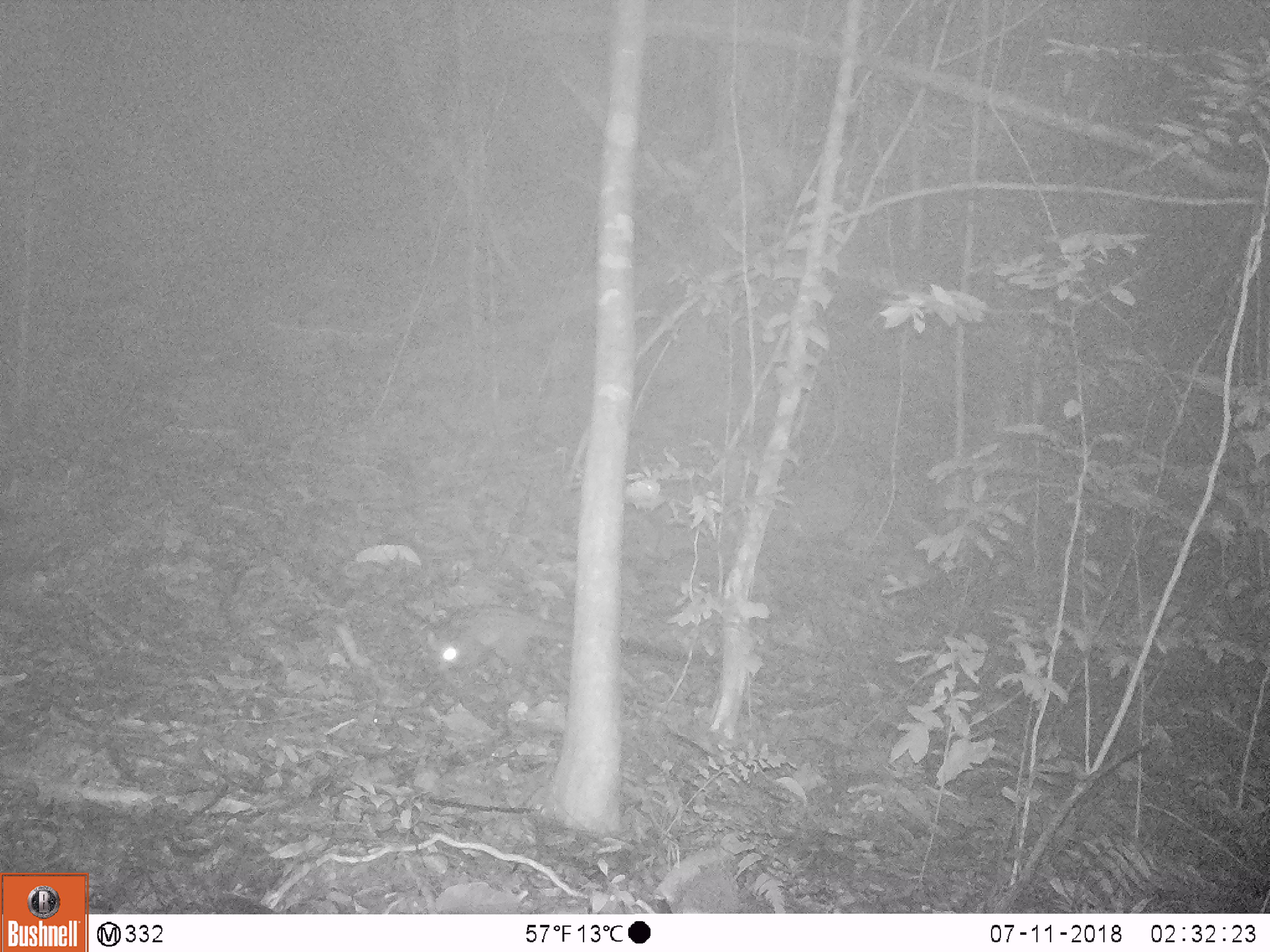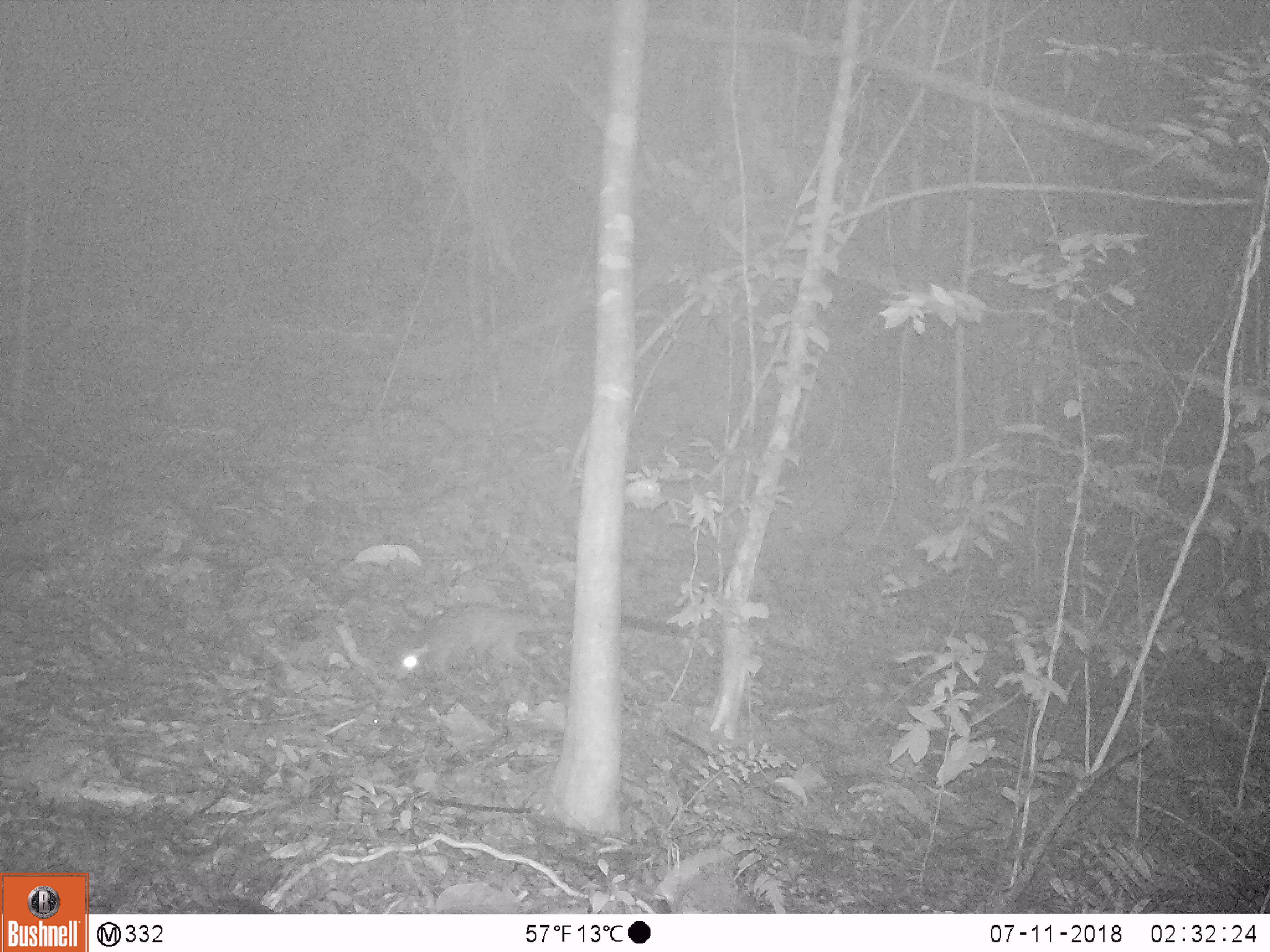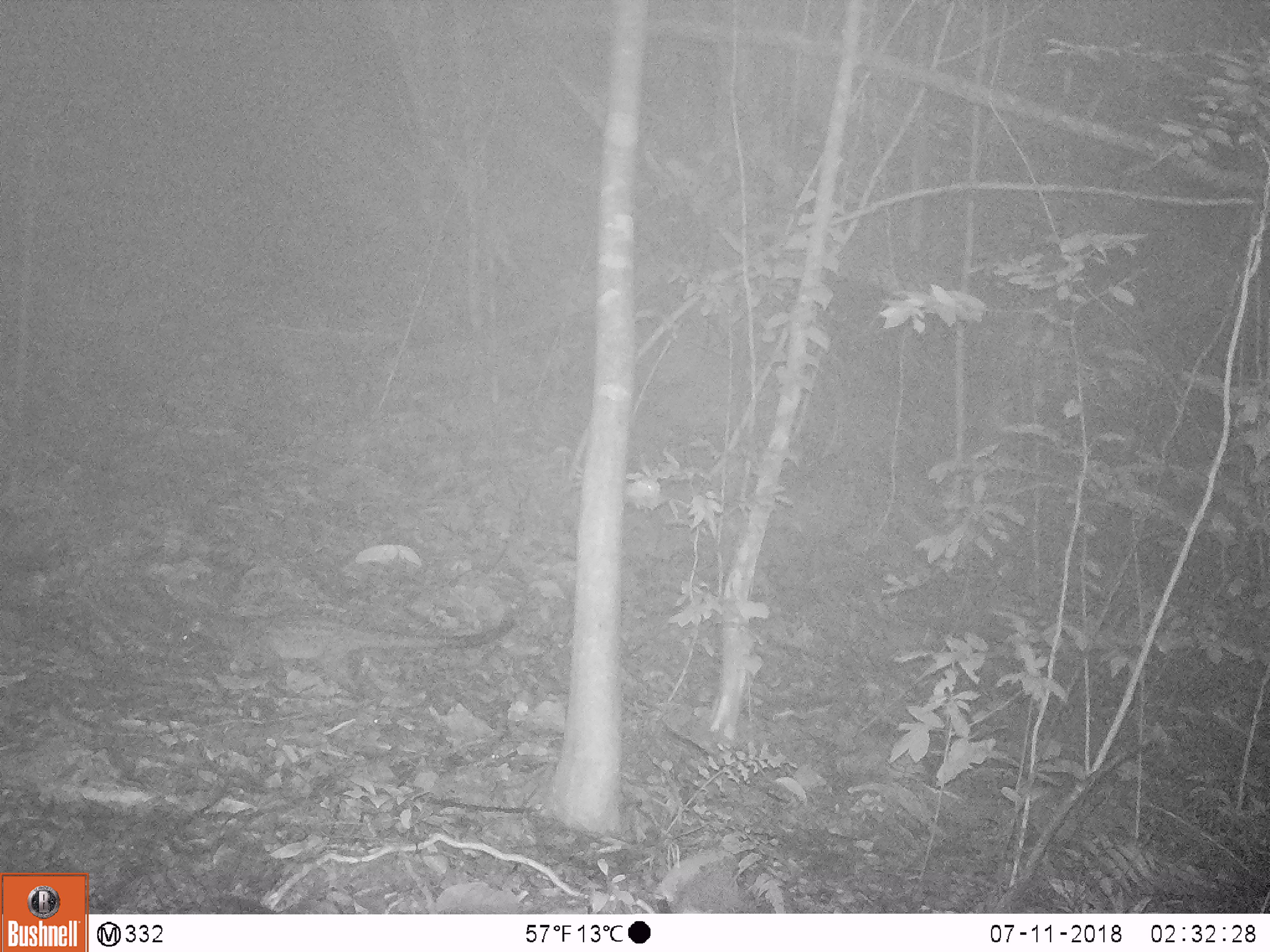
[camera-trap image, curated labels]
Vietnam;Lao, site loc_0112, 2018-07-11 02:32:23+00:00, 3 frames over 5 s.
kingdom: Animalia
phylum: Chordata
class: Mammalia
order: Carnivora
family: Viverridae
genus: Paradoxurus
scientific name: Paradoxurus hermaphroditus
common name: common palm civet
Common palm civet (Paradoxurus hermaphroditus). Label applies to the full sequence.